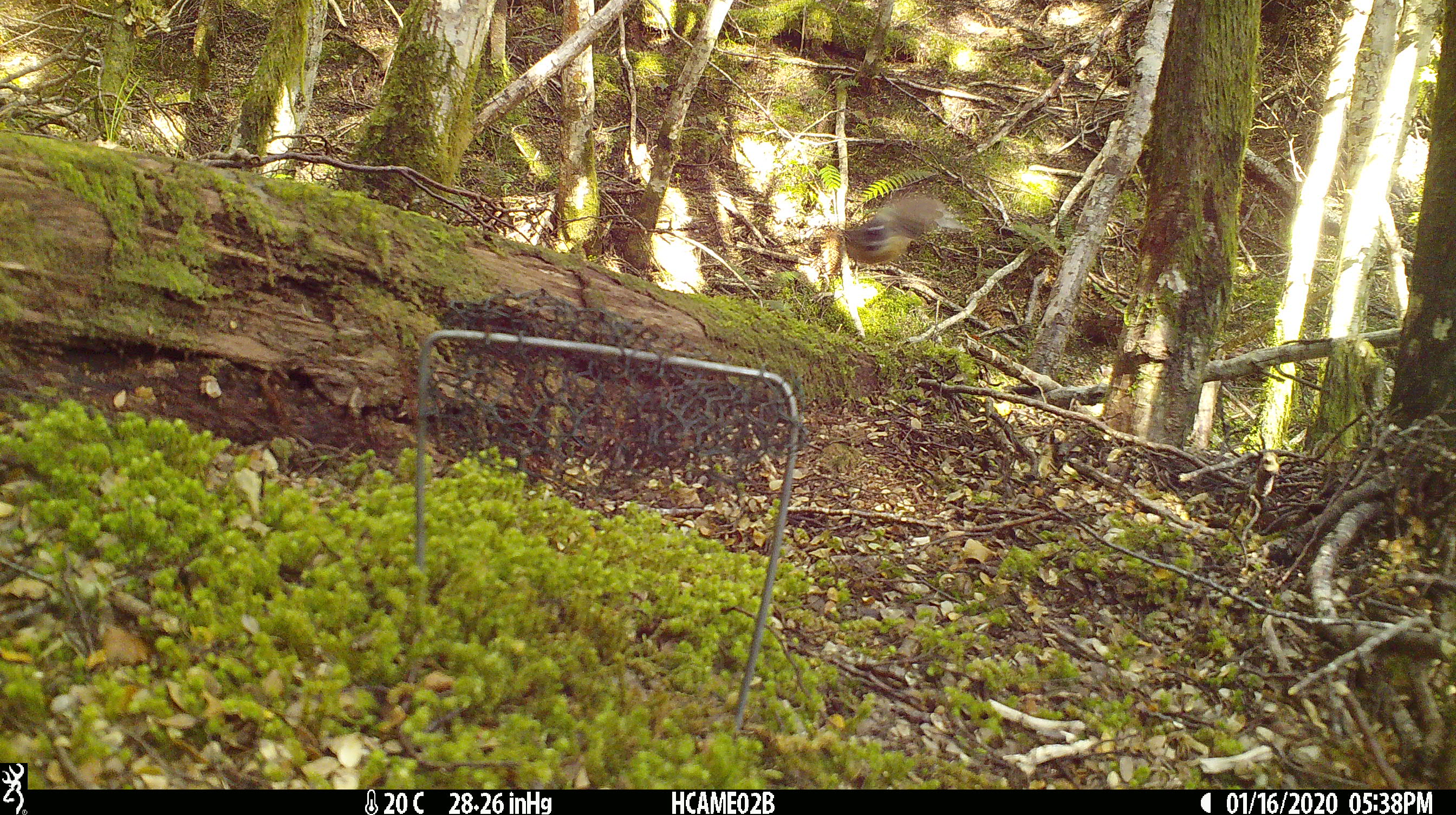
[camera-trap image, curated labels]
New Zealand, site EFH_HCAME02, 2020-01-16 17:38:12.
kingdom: Animalia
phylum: Chordata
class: Aves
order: Passeriformes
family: Rhipiduridae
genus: Rhipidura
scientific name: Rhipidura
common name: fantails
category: fantail